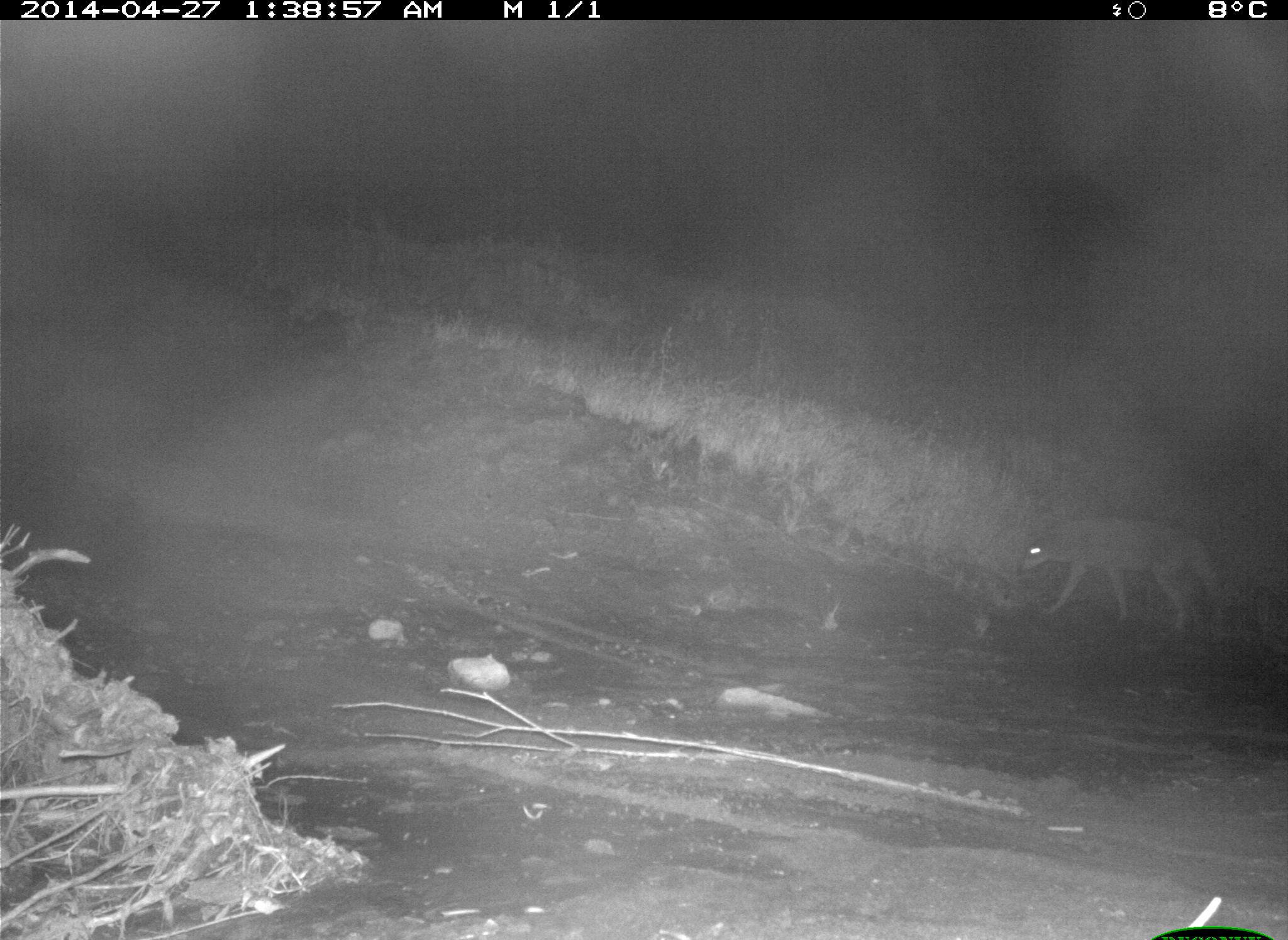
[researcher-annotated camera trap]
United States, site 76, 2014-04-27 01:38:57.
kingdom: Animalia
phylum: Chordata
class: Mammalia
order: Carnivora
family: Canidae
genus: Canis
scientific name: Canis latrans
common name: coyote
Coyote (Canis latrans).